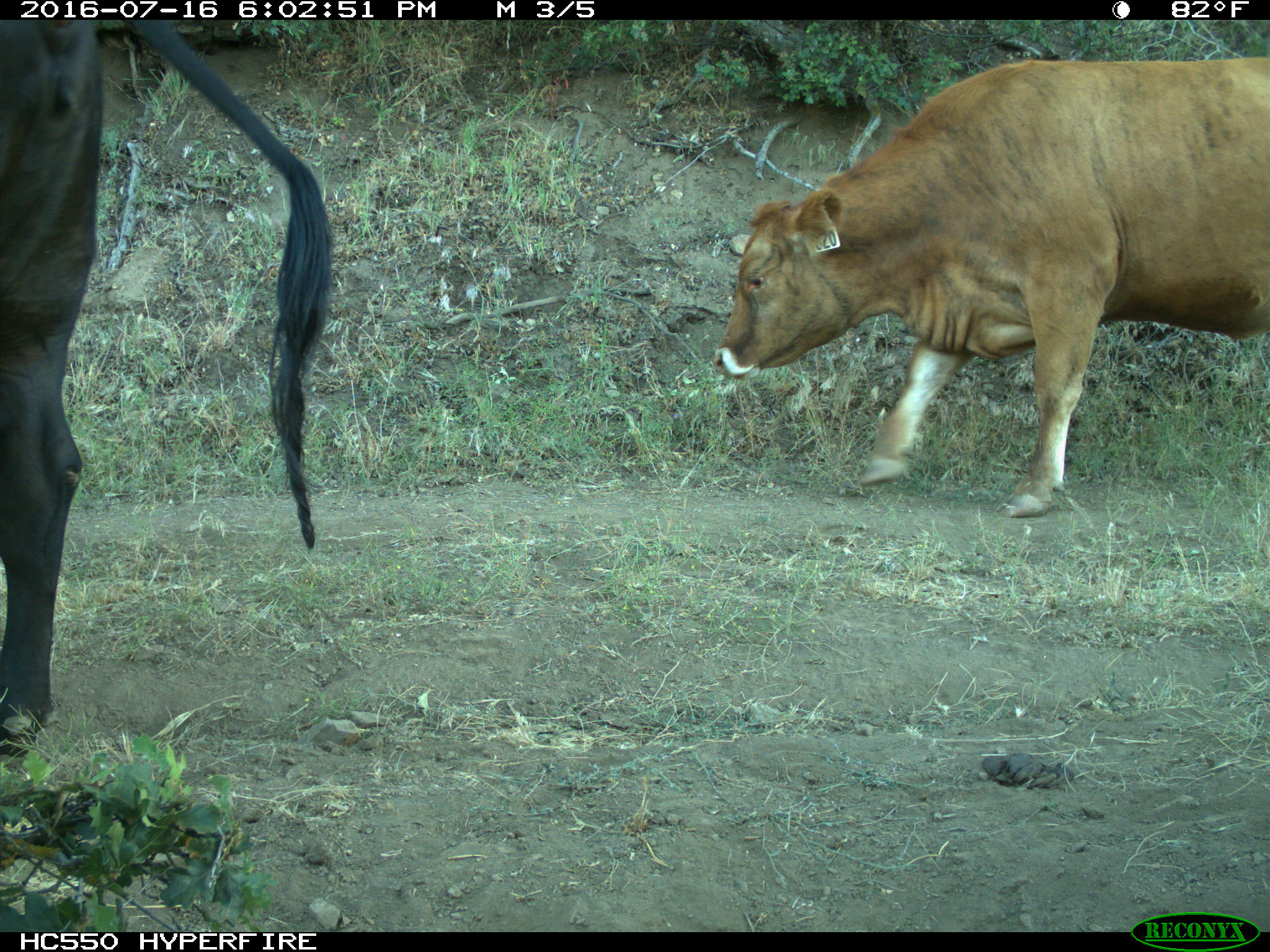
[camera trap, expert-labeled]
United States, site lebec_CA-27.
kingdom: Animalia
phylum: Chordata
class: Mammalia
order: Artiodactyla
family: Bovidae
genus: Bos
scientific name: Bos taurus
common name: domestic cow